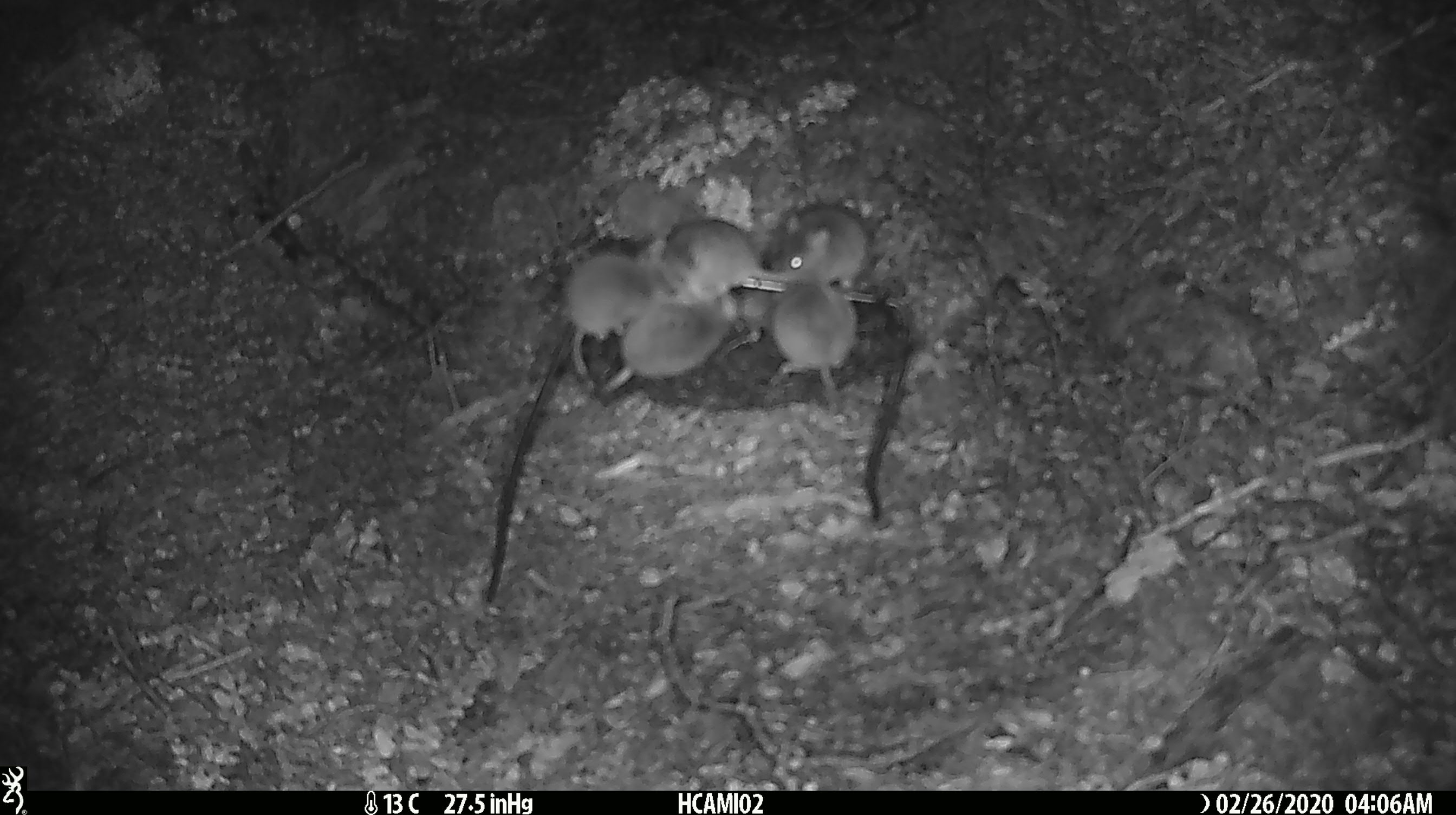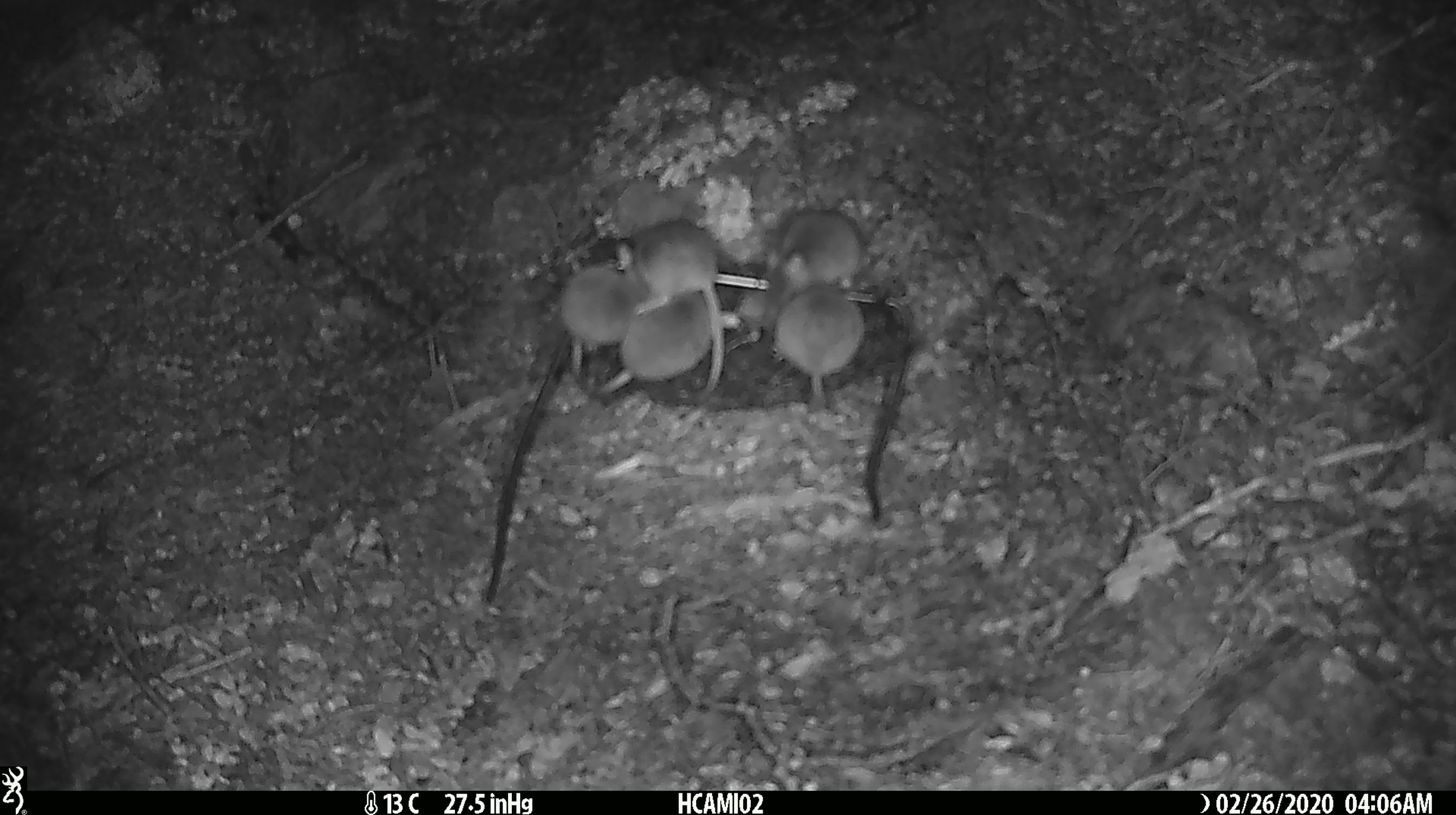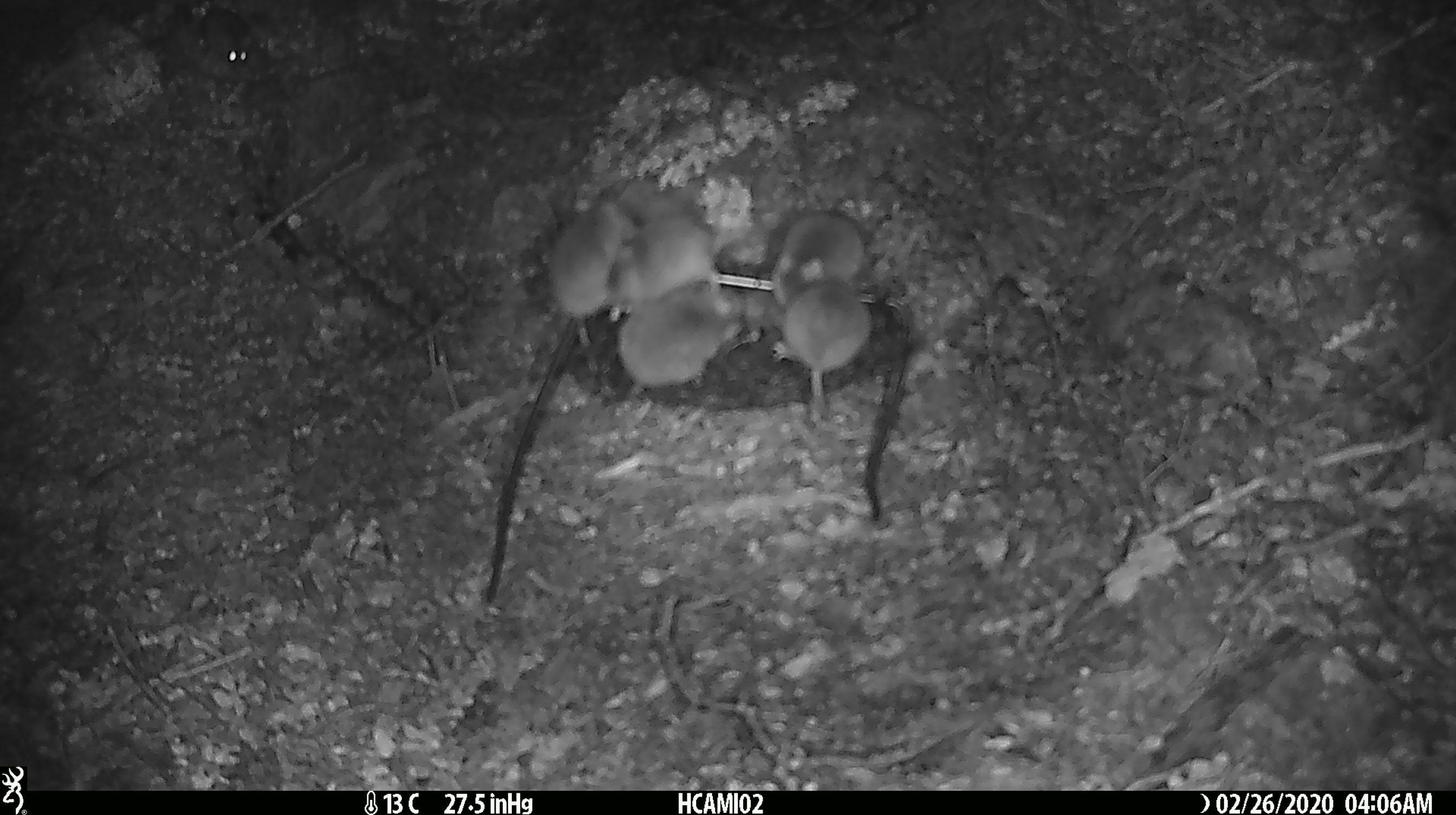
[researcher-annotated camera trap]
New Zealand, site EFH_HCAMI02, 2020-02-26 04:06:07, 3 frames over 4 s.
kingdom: Animalia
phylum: Chordata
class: Mammalia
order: Rodentia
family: Muridae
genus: Mus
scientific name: Mus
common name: mouse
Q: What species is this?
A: Mouse (Mus).